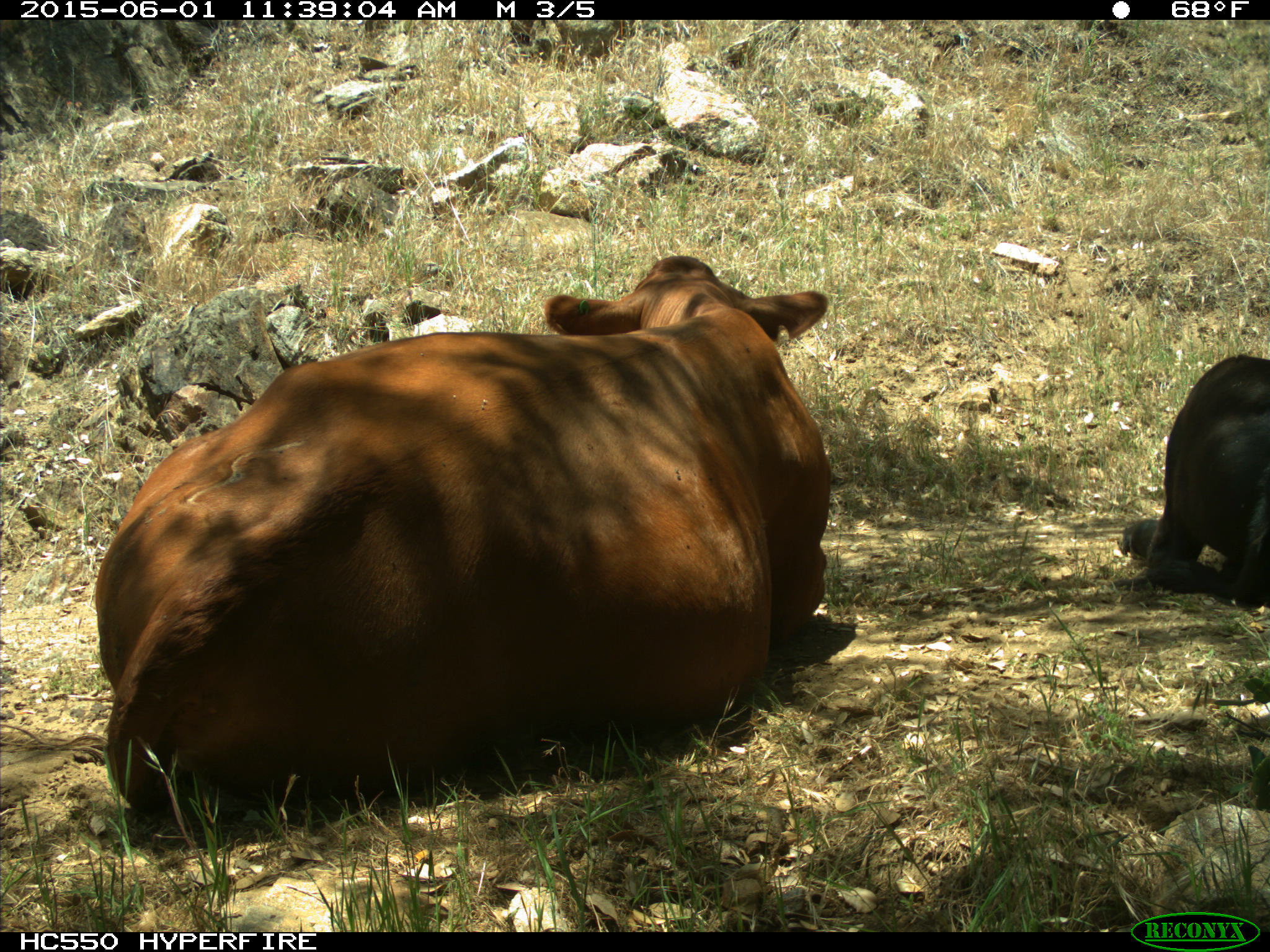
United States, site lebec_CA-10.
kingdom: Animalia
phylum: Chordata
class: Mammalia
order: Artiodactyla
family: Bovidae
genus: Bos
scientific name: Bos taurus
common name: domestic cow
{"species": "Bos taurus (domestic cow)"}